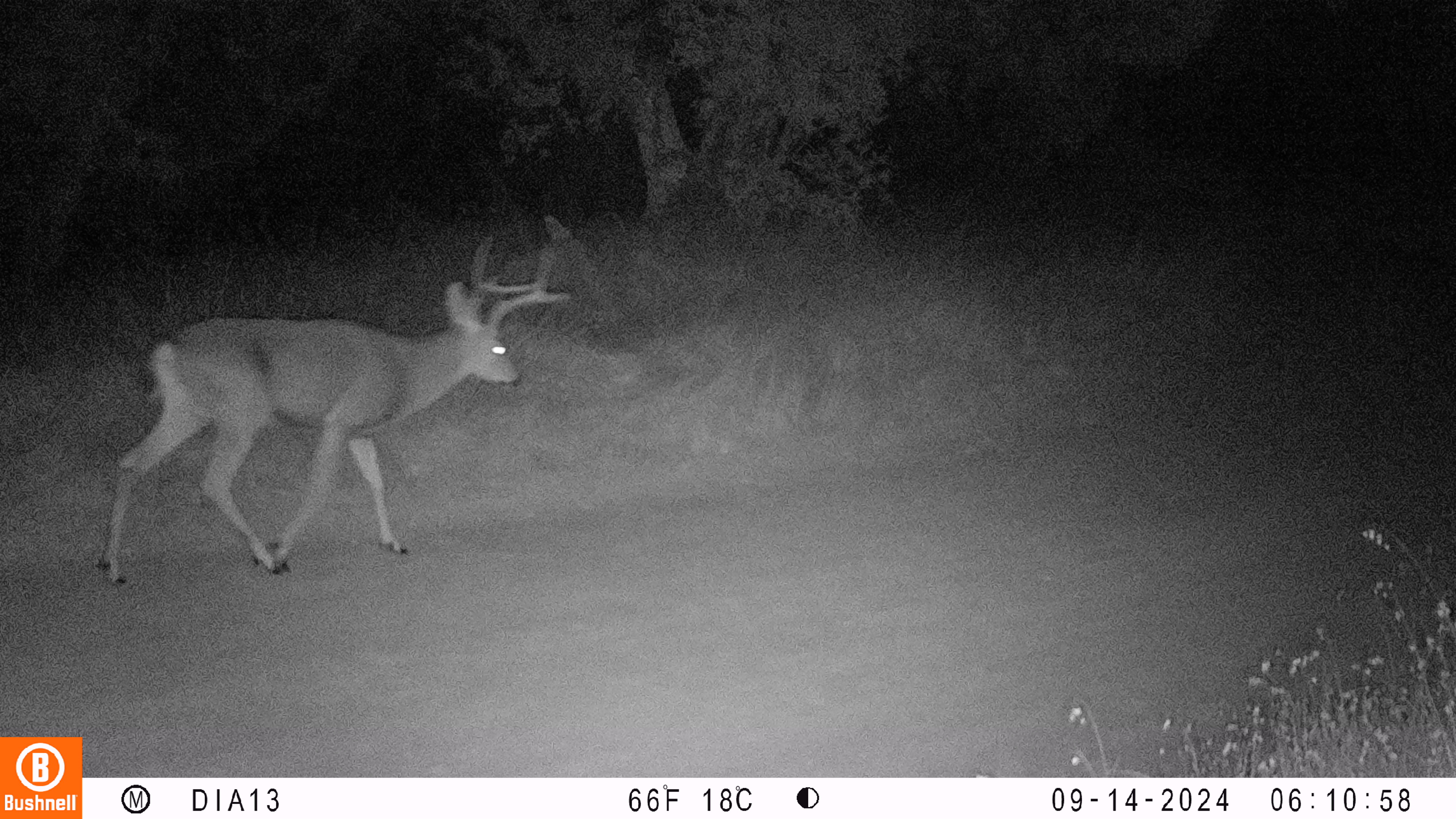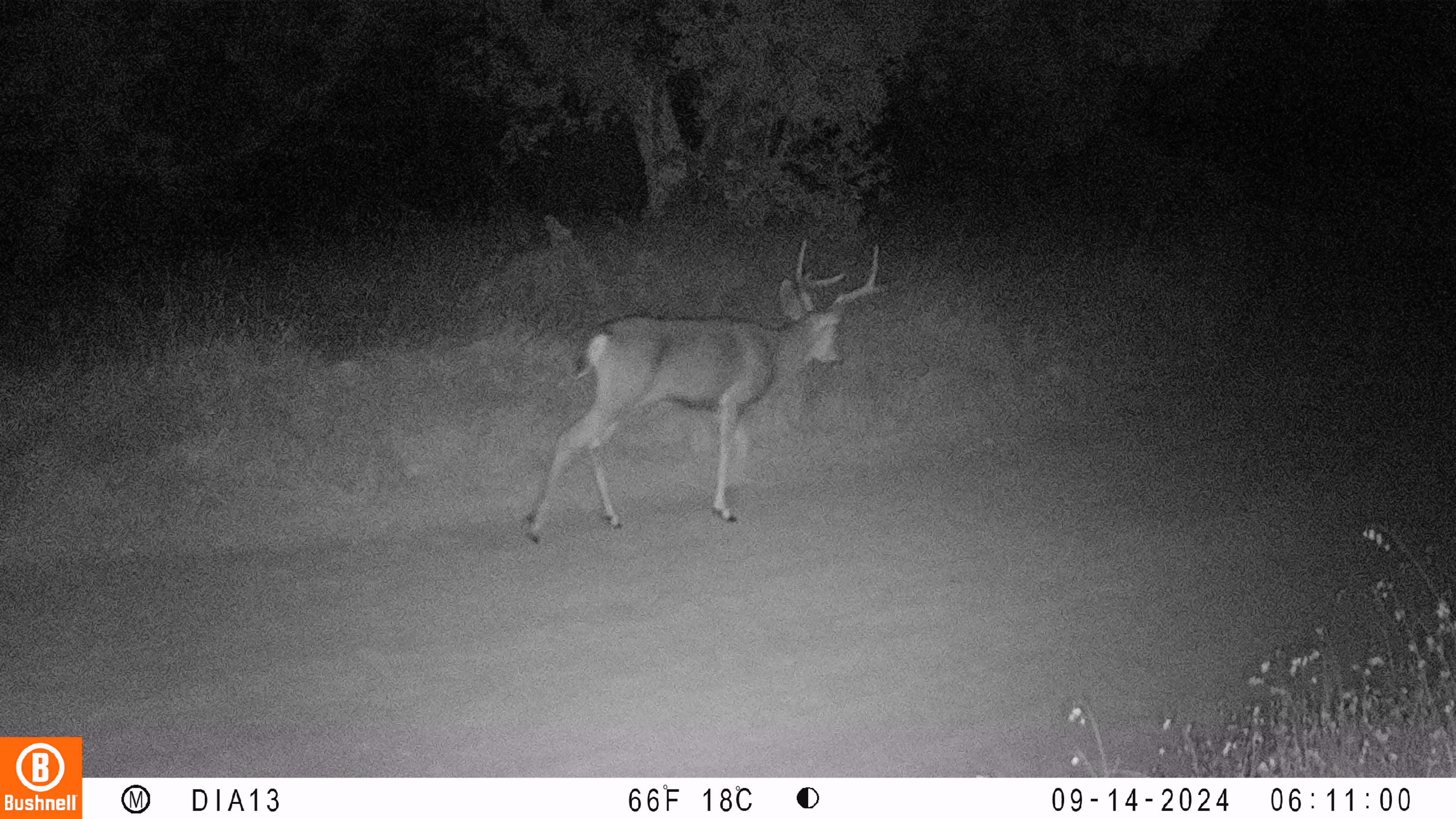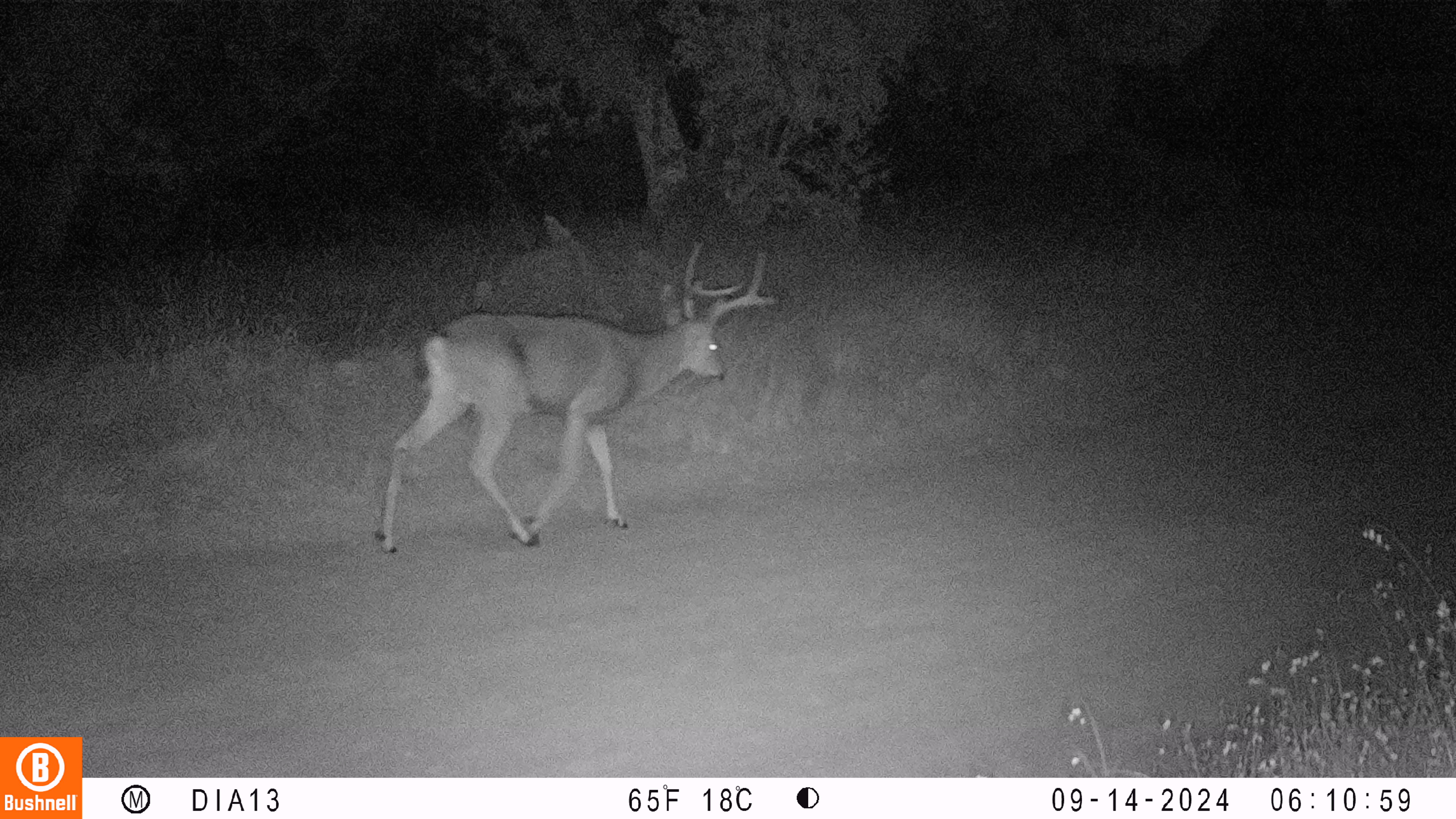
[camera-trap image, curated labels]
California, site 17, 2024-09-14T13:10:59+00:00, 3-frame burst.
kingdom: Animalia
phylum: Chordata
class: Mammalia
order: Artiodactyla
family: Cervidae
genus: Odocoileus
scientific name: Odocoileus hemionus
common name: mule deer